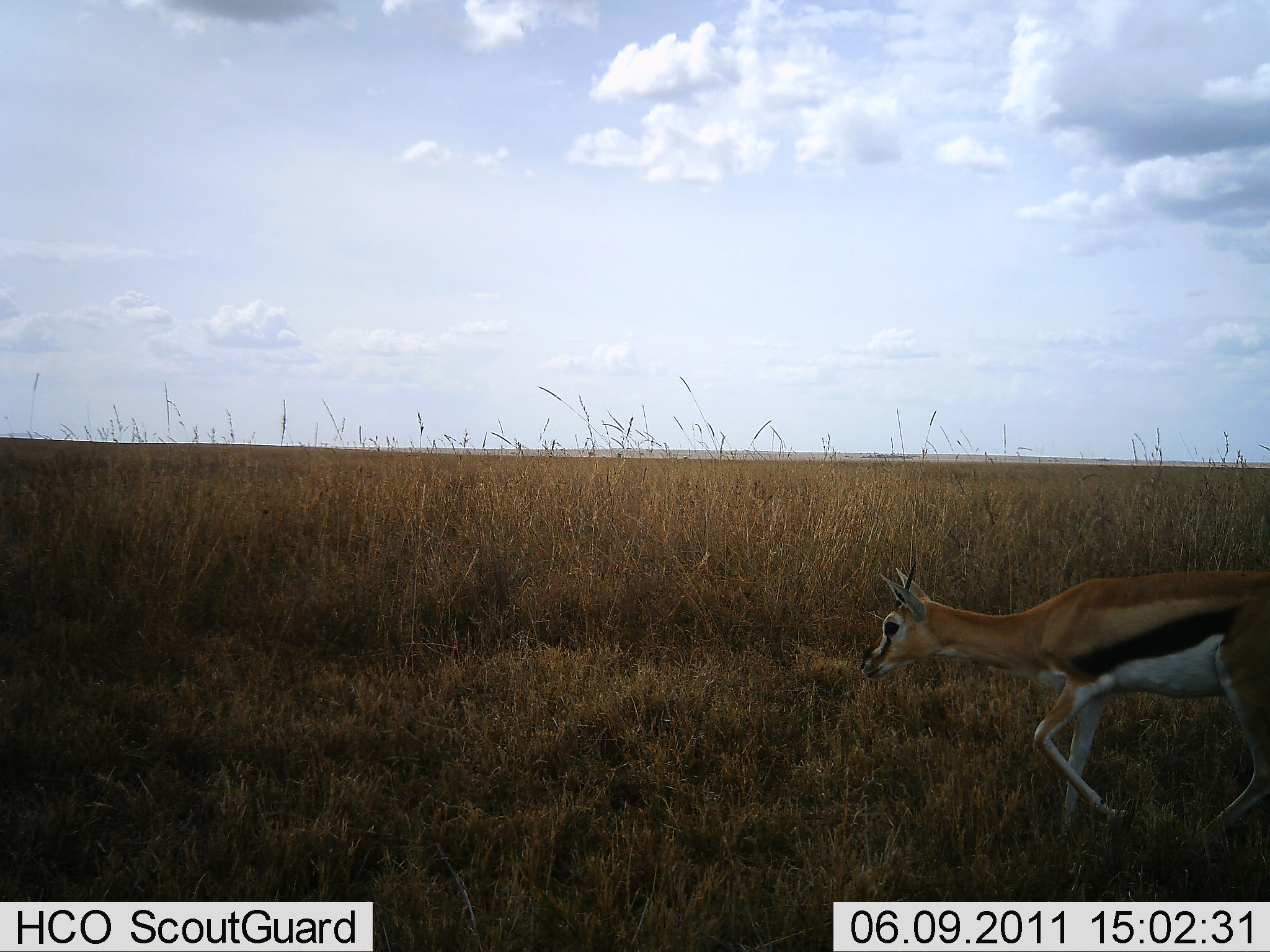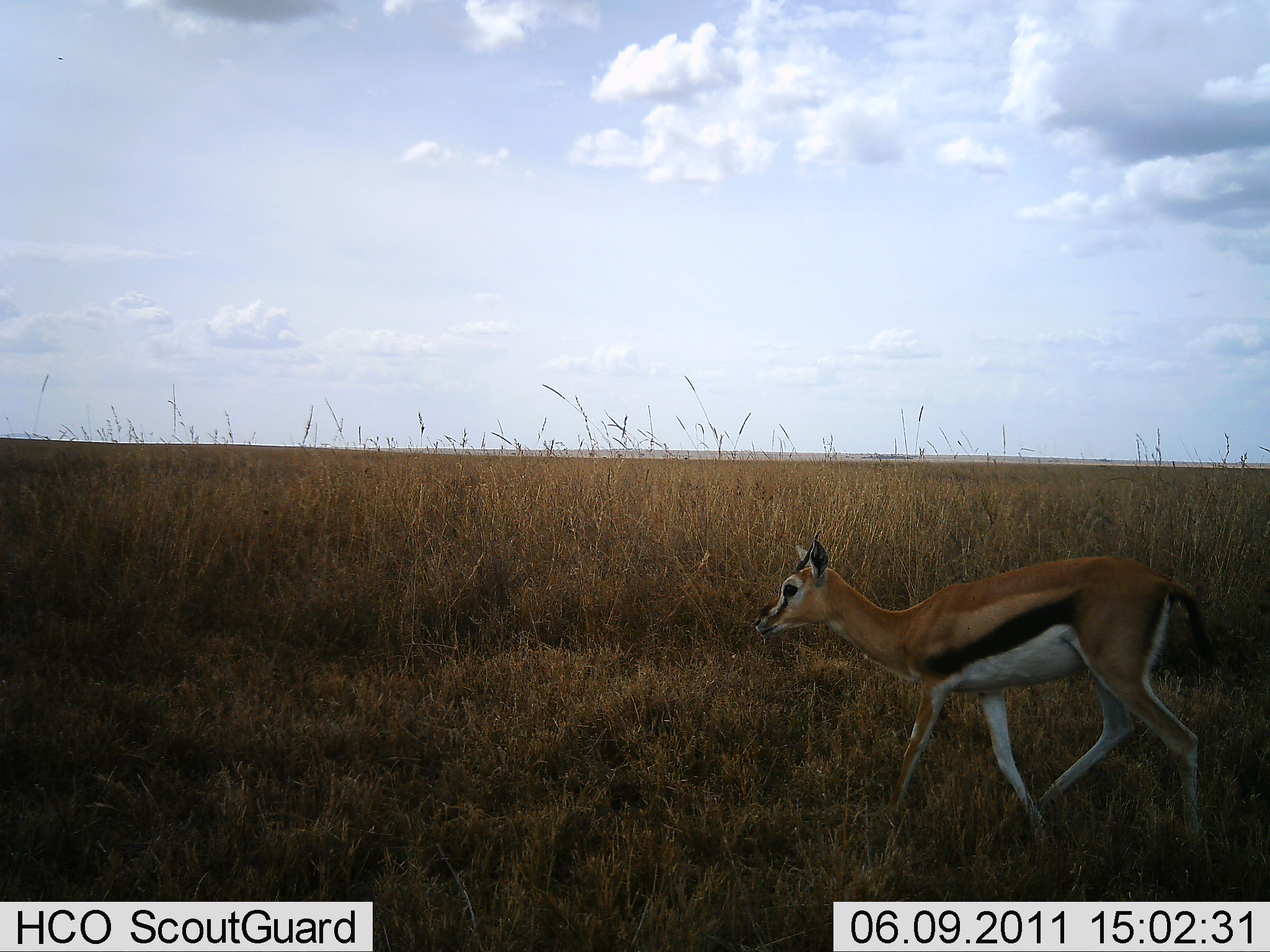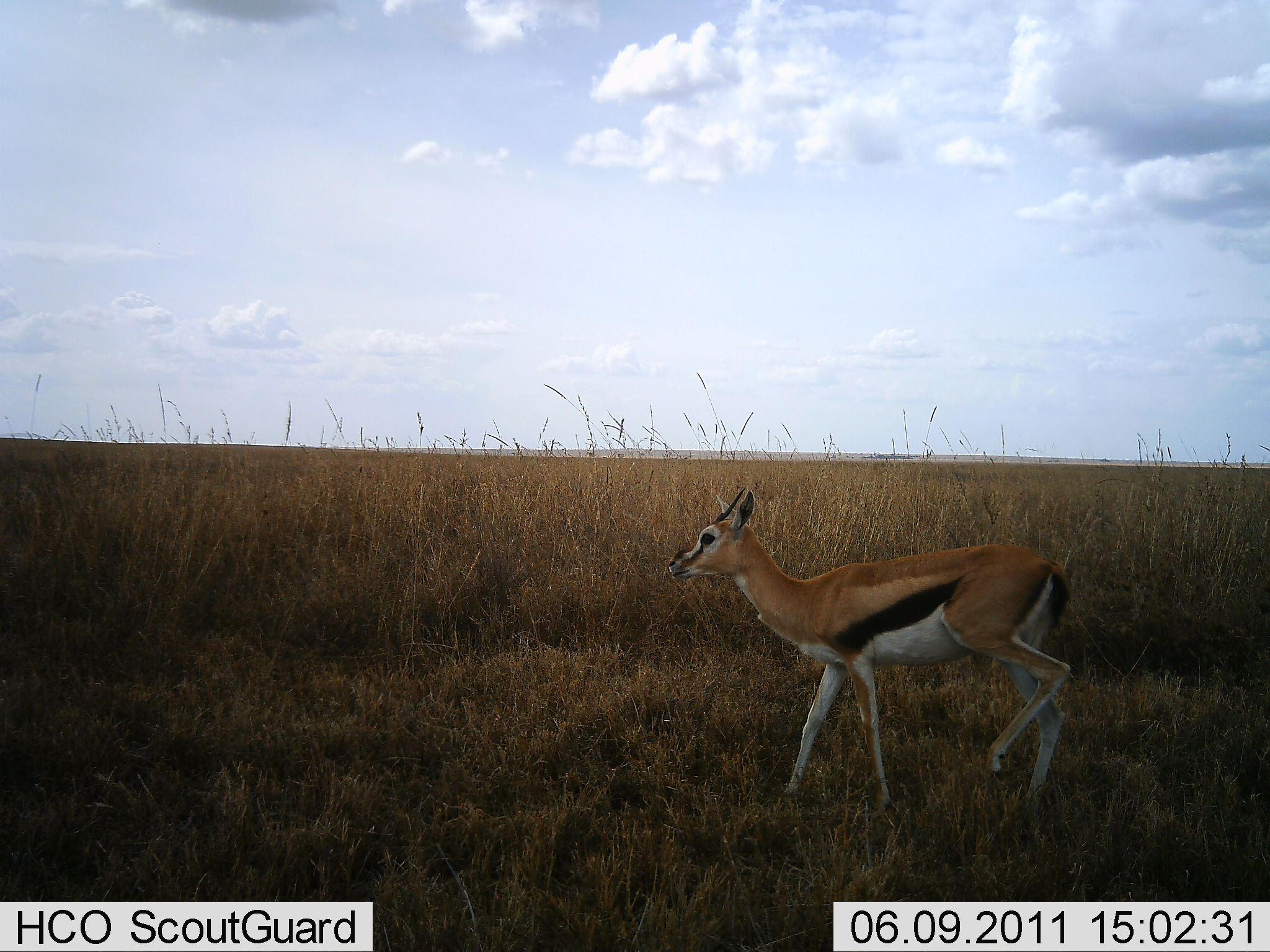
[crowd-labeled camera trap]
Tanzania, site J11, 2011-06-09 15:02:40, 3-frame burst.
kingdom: Animalia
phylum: Chordata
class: Mammalia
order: Artiodactyla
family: Bovidae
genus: Eudorcas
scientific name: Eudorcas thomsonii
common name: thomson's gazelle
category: gazellethomsons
Gazellethomsons (thomson's gazelle) (Eudorcas thomsonii), count 1. Behavior (volunteer vote fractions): standing 10%, resting 0%, moving 90%, interacting 0%. Young present (vote fraction): 0%. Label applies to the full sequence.